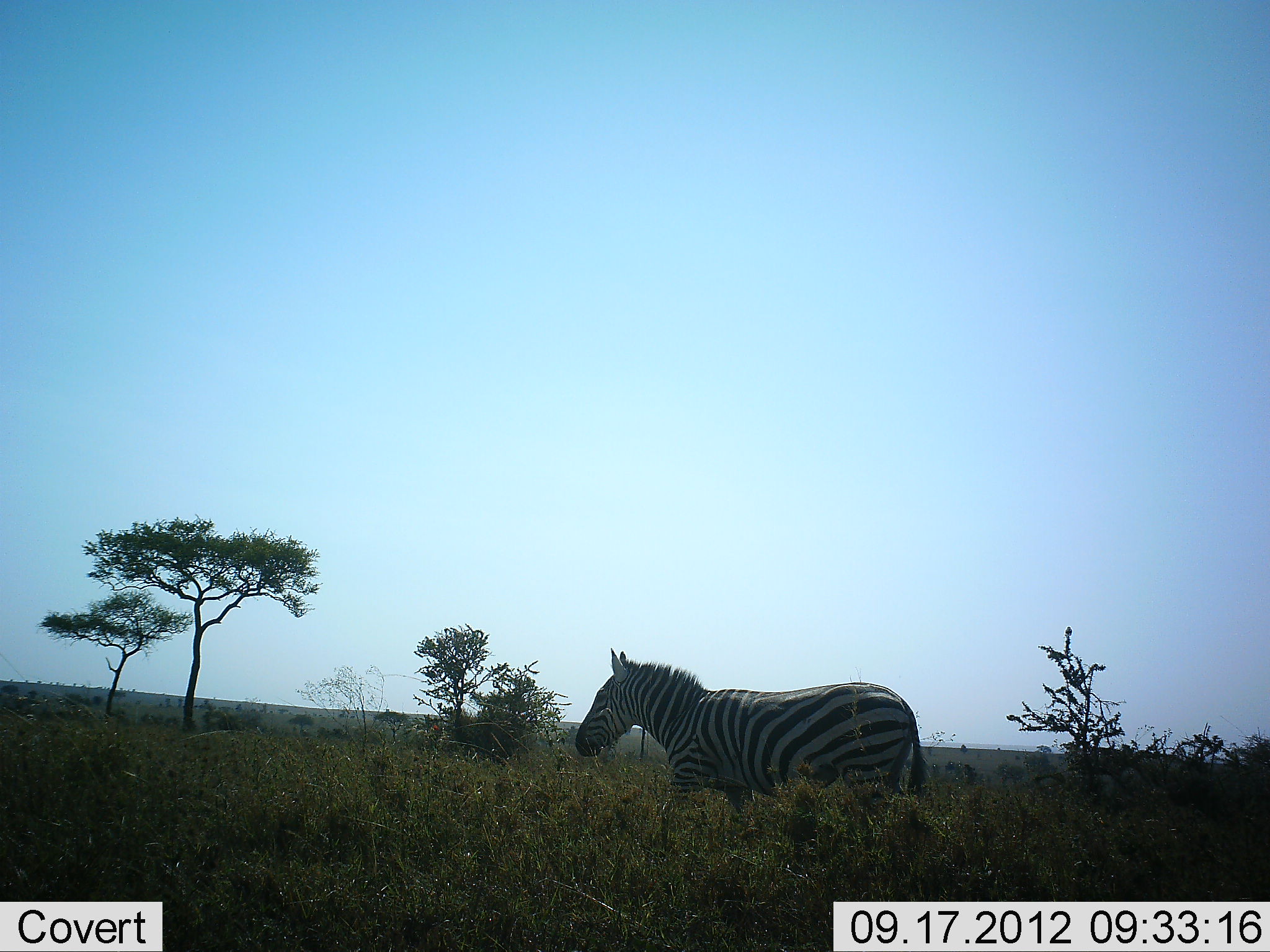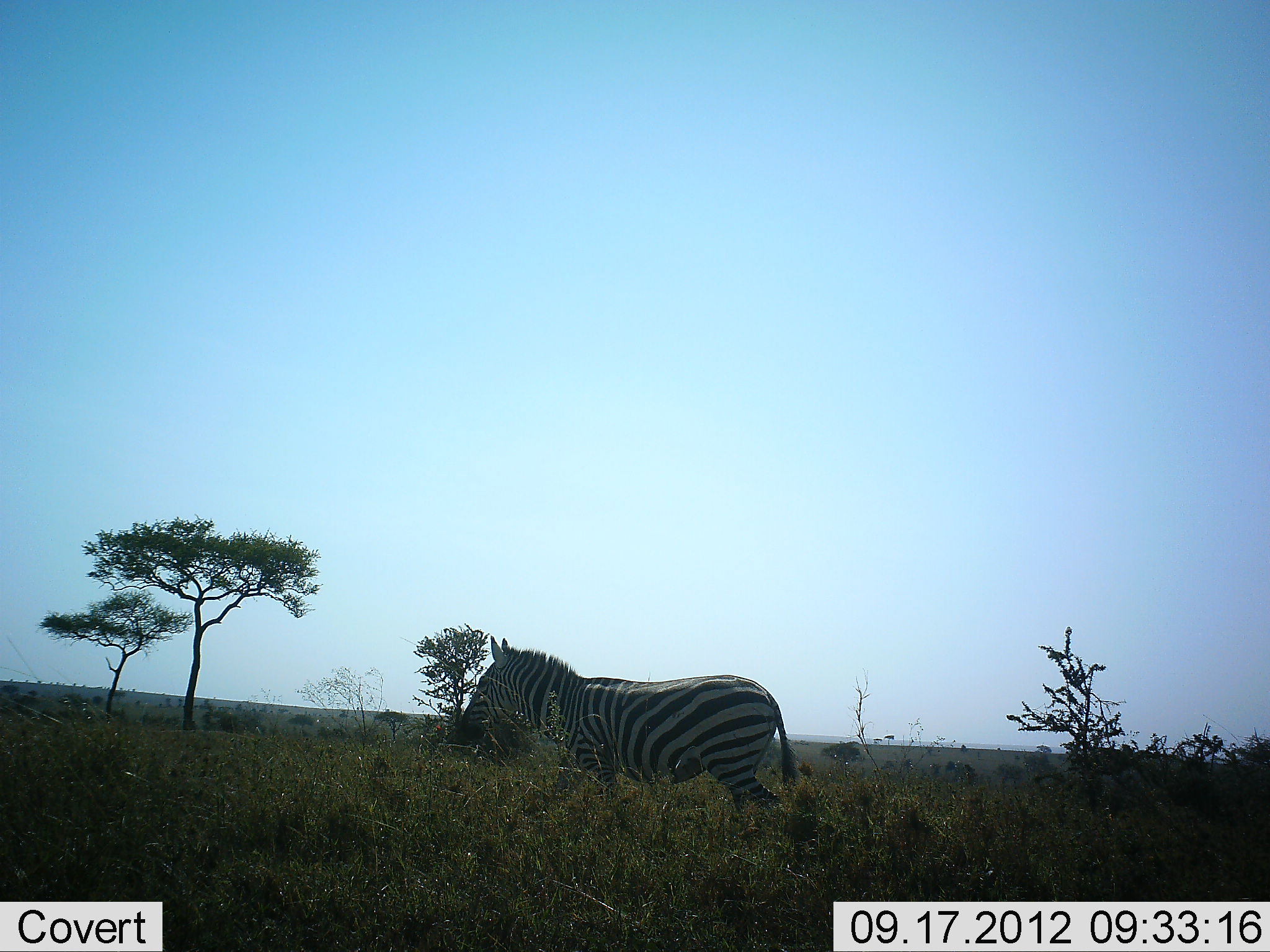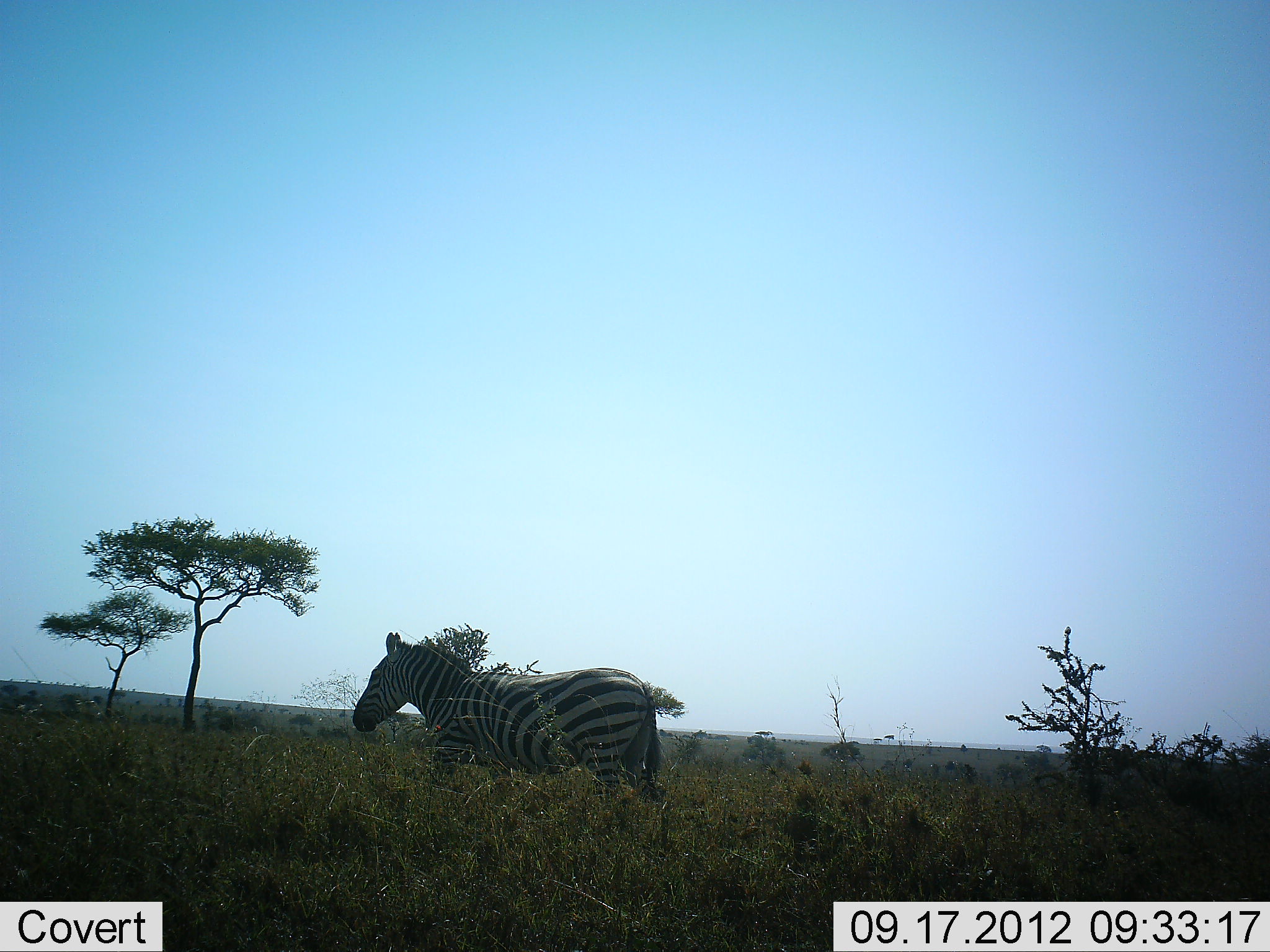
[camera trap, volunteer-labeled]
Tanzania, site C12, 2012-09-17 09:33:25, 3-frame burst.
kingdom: Animalia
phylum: Chordata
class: Mammalia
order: Perissodactyla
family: Equidae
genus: Equus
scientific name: Equus quagga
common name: plains zebra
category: zebra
Zebra (plains zebra) (Equus quagga), count 1. Behavior (volunteer vote fractions): standing 0%, resting 0%, moving 100%, interacting 0%. Young present (vote fraction): 0%. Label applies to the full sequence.